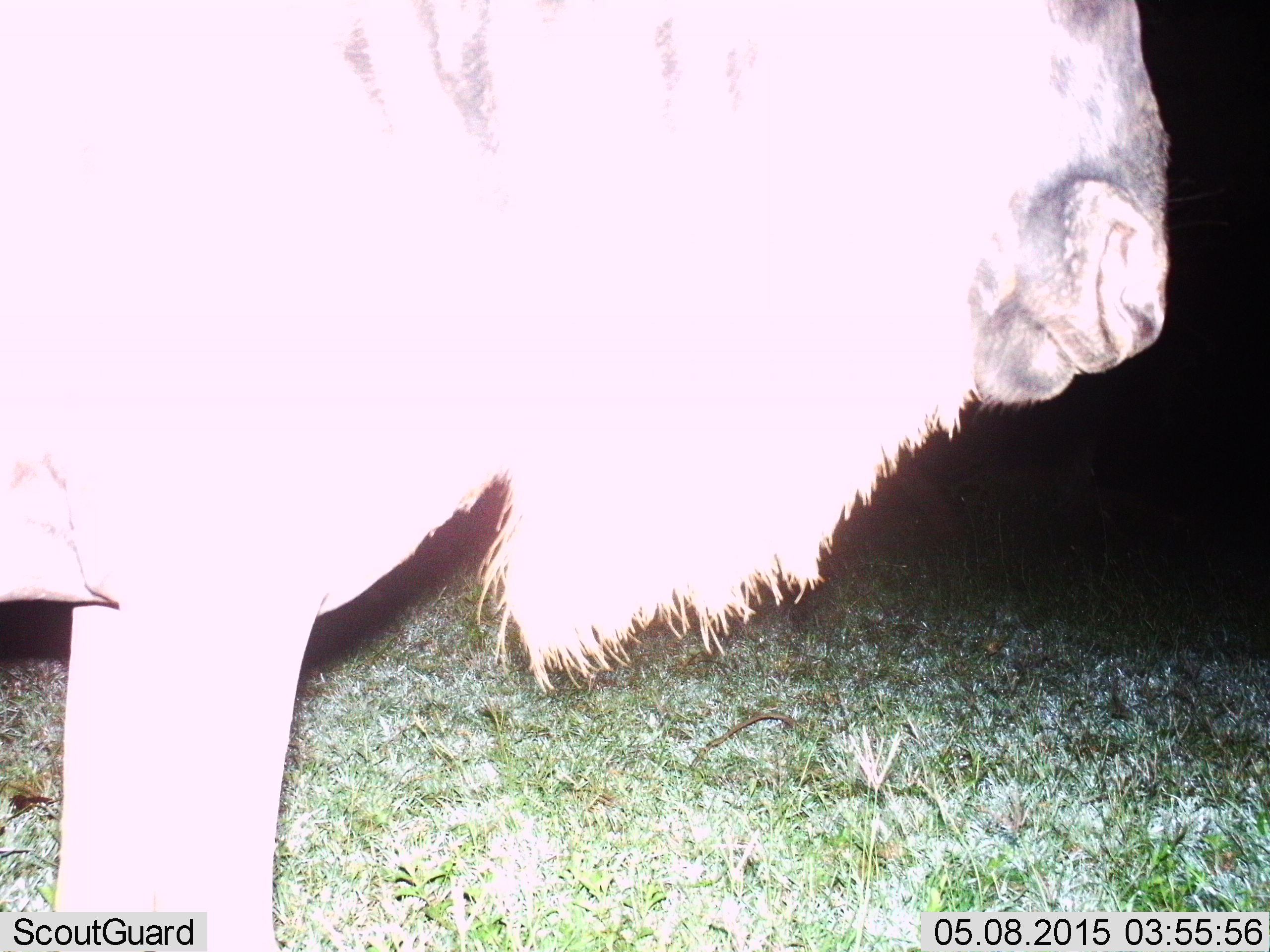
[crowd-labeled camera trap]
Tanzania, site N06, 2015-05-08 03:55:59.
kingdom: Animalia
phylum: Chordata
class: Mammalia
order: Artiodactyla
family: Bovidae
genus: Connochaetes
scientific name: Connochaetes taurinus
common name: blue wildebeest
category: wildebeest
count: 1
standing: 100%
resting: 0%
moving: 0%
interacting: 0%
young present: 0%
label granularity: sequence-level